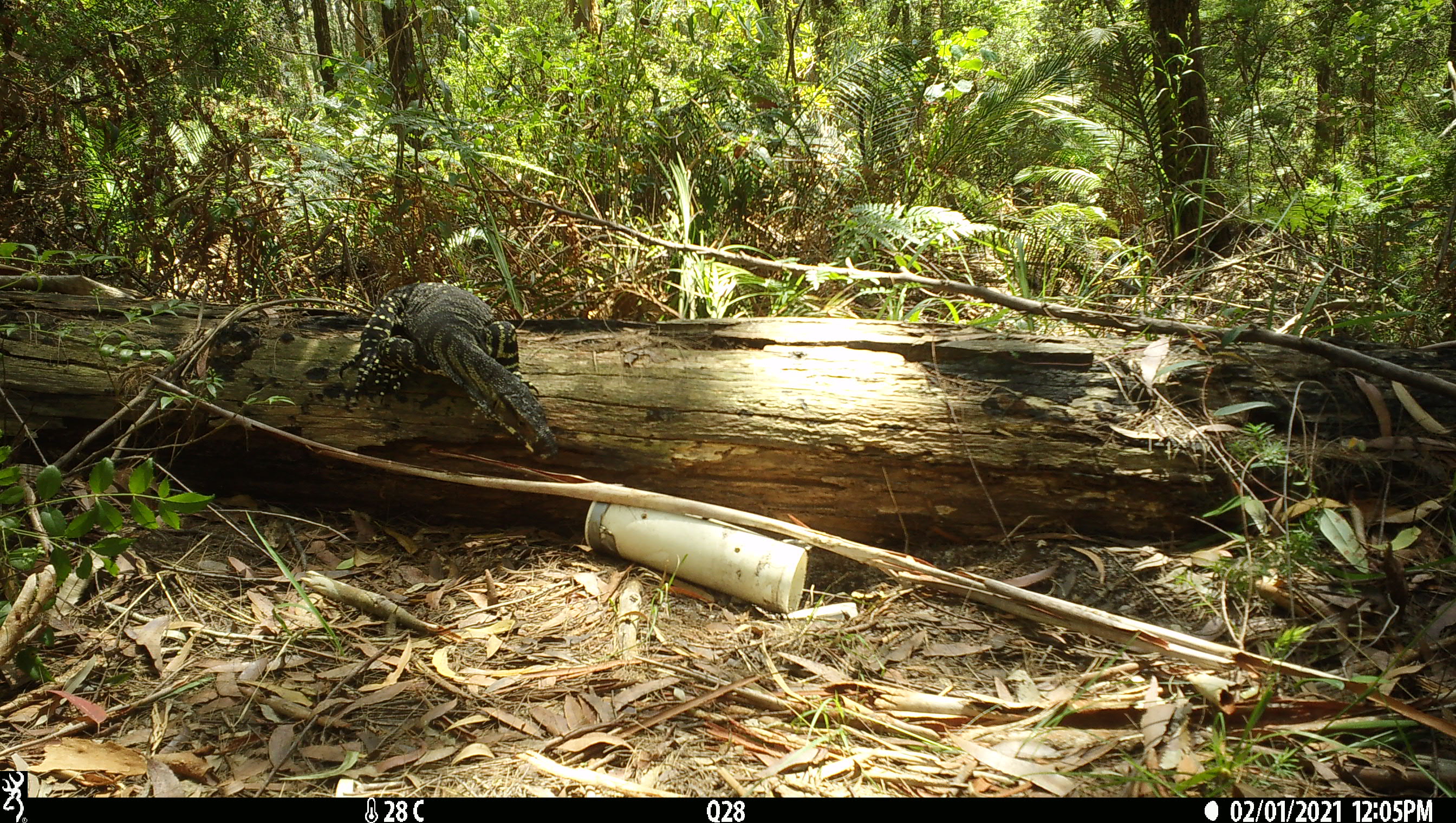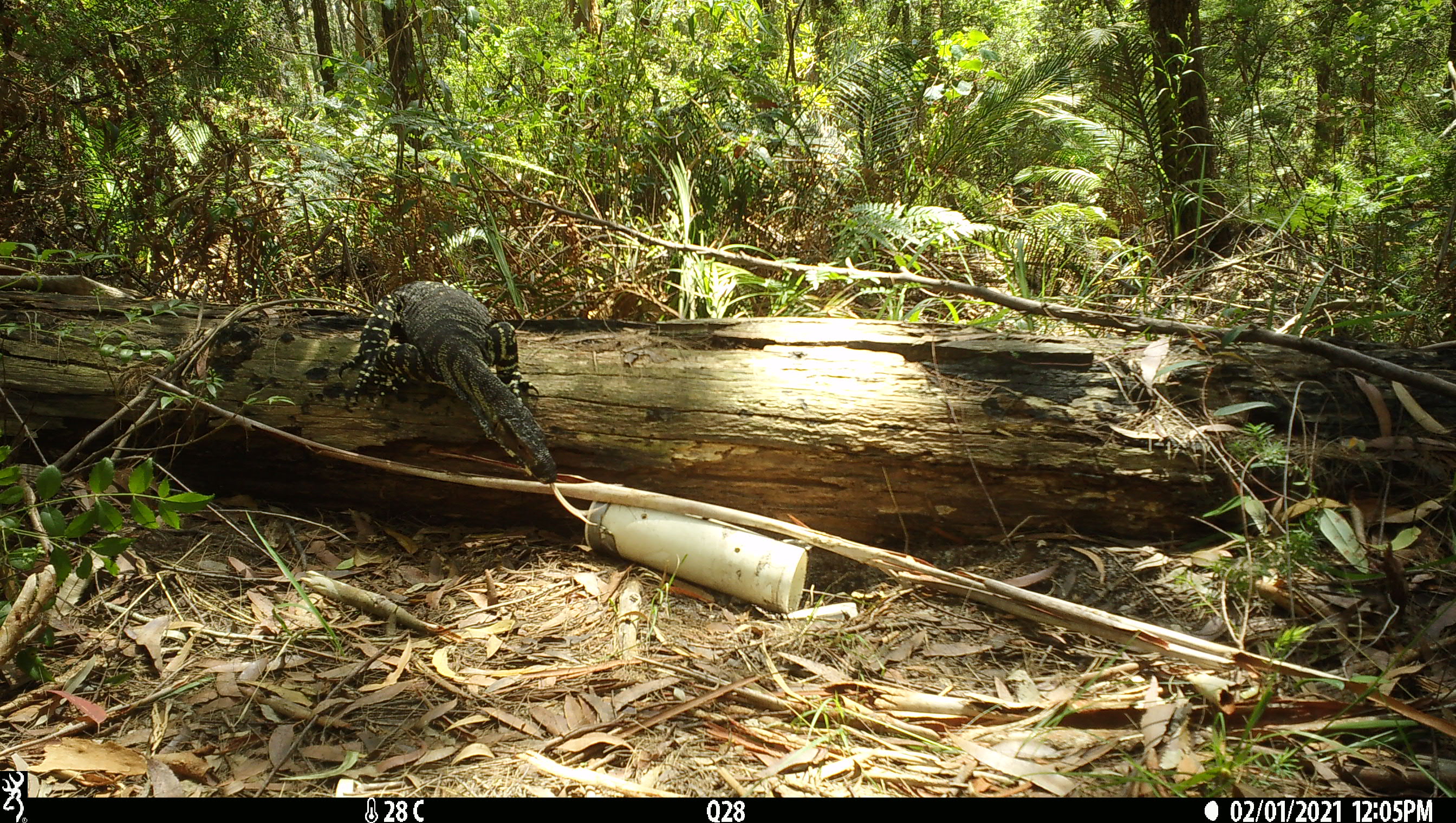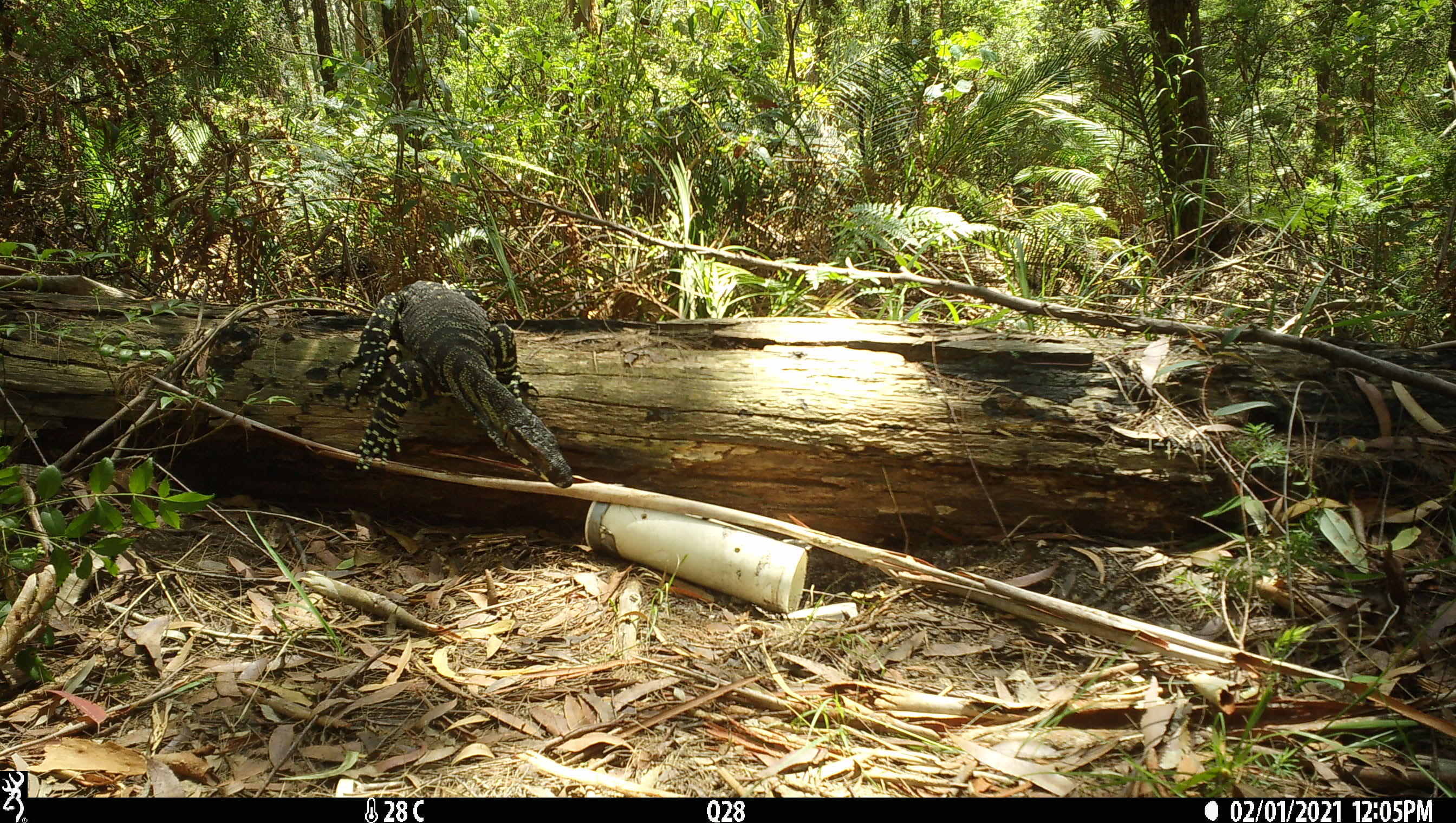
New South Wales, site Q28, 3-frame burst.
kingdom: Animalia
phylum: Chordata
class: Reptilia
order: Squamata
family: Varanidae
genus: Varanus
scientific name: Varanus varius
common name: lace monitor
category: goanna